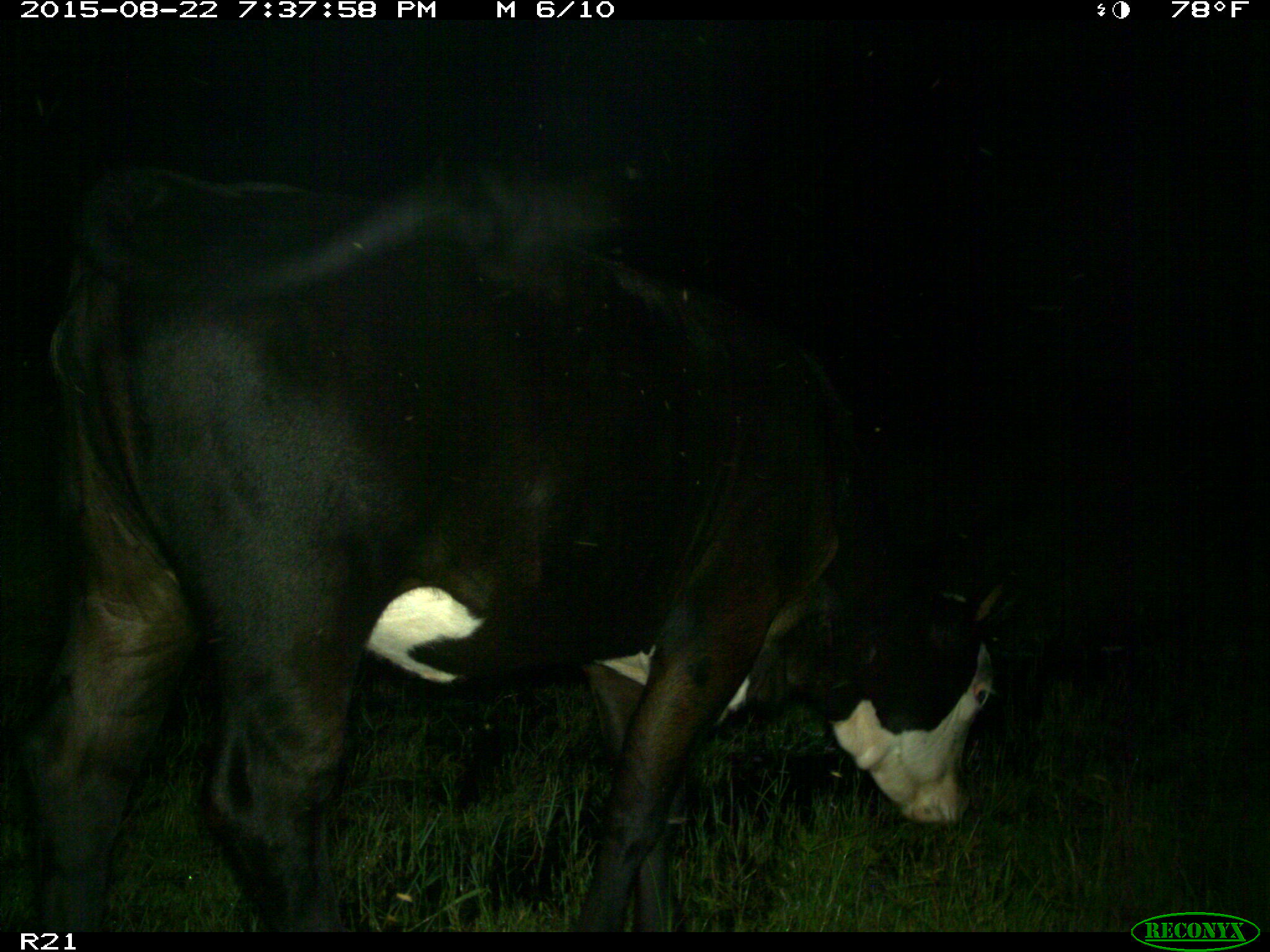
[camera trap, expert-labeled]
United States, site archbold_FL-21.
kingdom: Animalia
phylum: Chordata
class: Mammalia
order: Artiodactyla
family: Bovidae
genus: Bos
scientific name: Bos taurus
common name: domestic cow